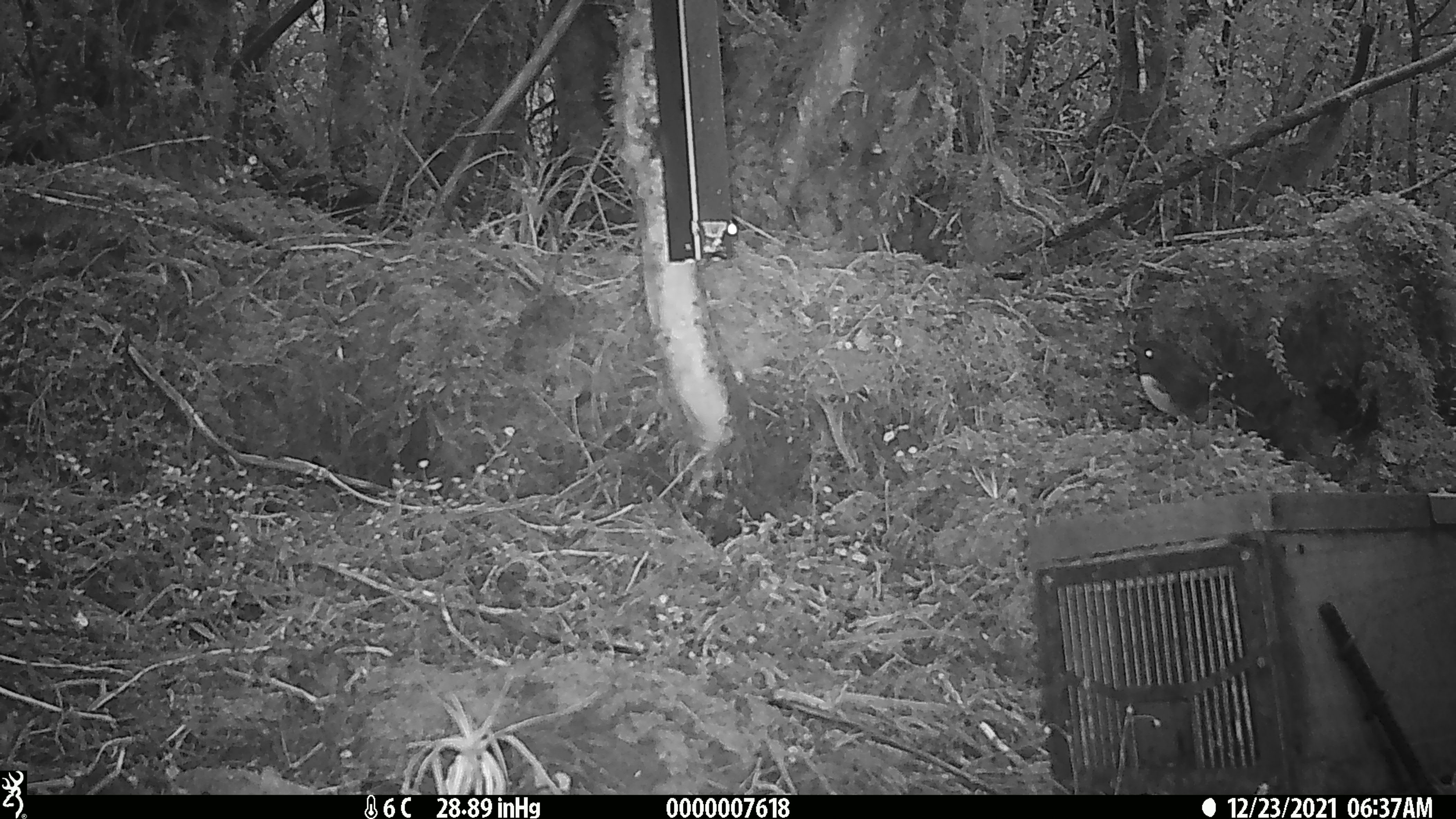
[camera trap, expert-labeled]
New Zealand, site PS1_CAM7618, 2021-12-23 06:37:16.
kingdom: Animalia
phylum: Chordata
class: Aves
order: Passeriformes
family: Petroicidae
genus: Petroica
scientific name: Petroica australis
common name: new zealand robin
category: robin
Robin (new zealand robin) (Petroica australis).